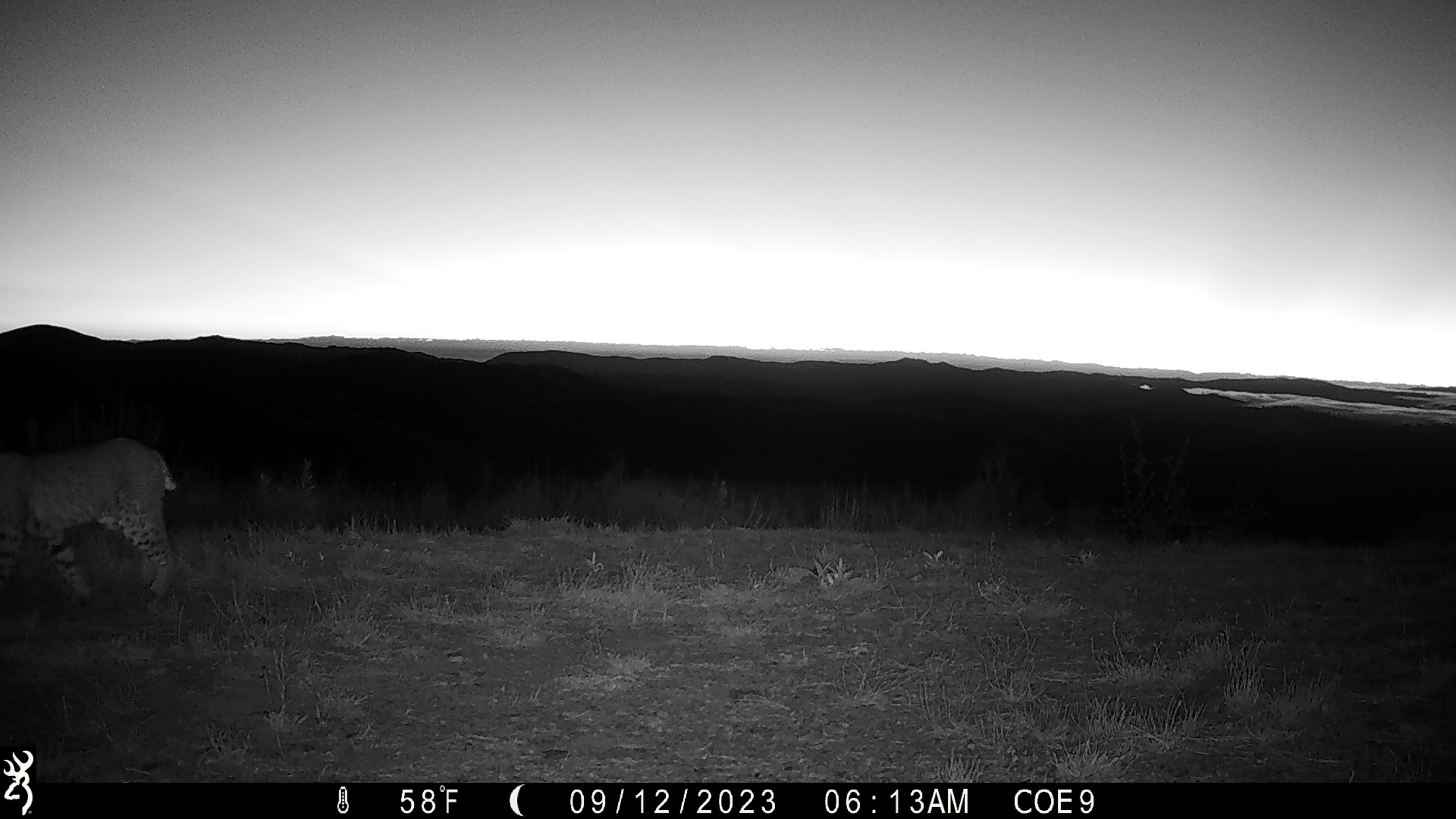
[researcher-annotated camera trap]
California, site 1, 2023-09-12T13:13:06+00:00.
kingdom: Animalia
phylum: Chordata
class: Mammalia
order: Carnivora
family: Felidae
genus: Lynx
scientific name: Lynx rufus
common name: bobcat